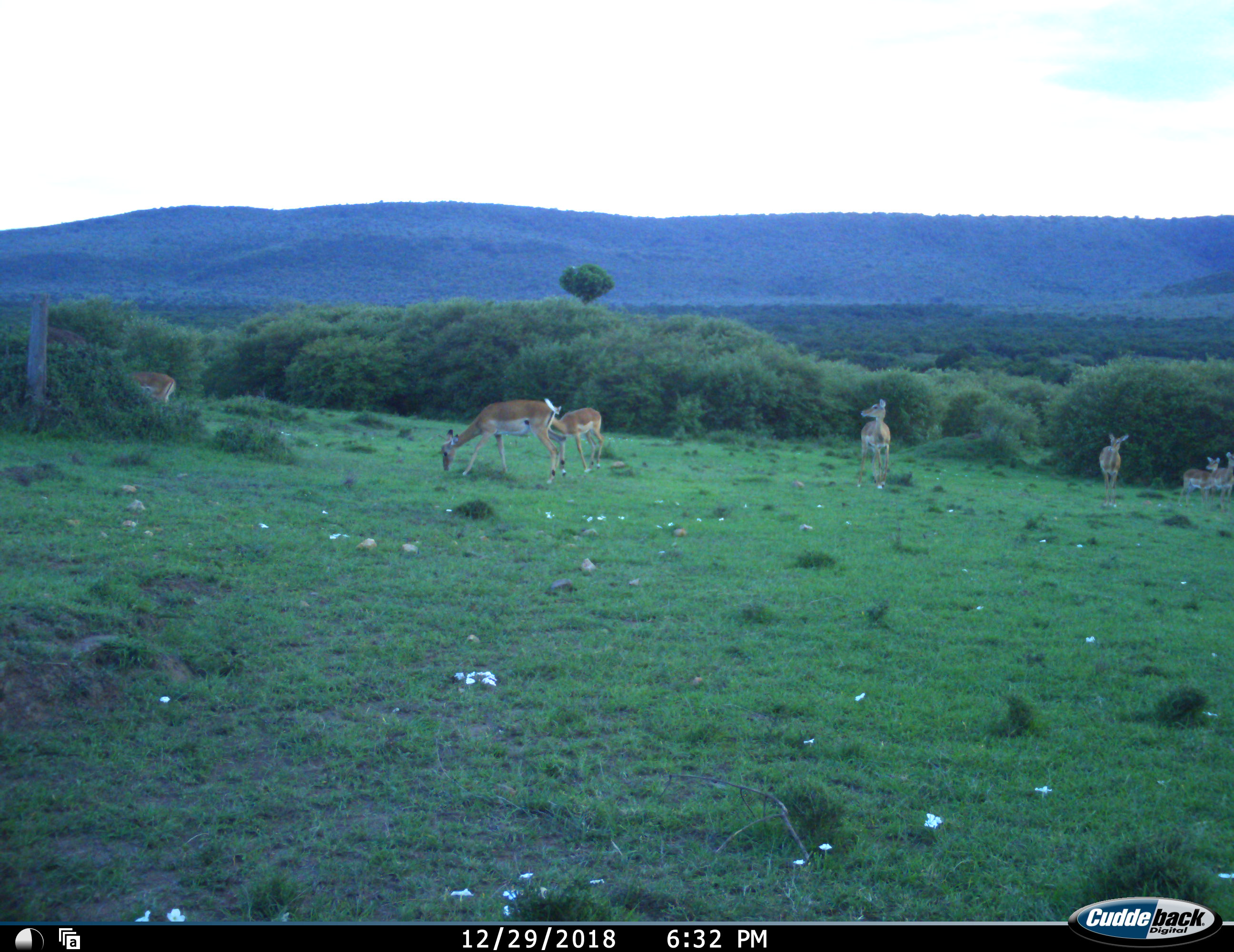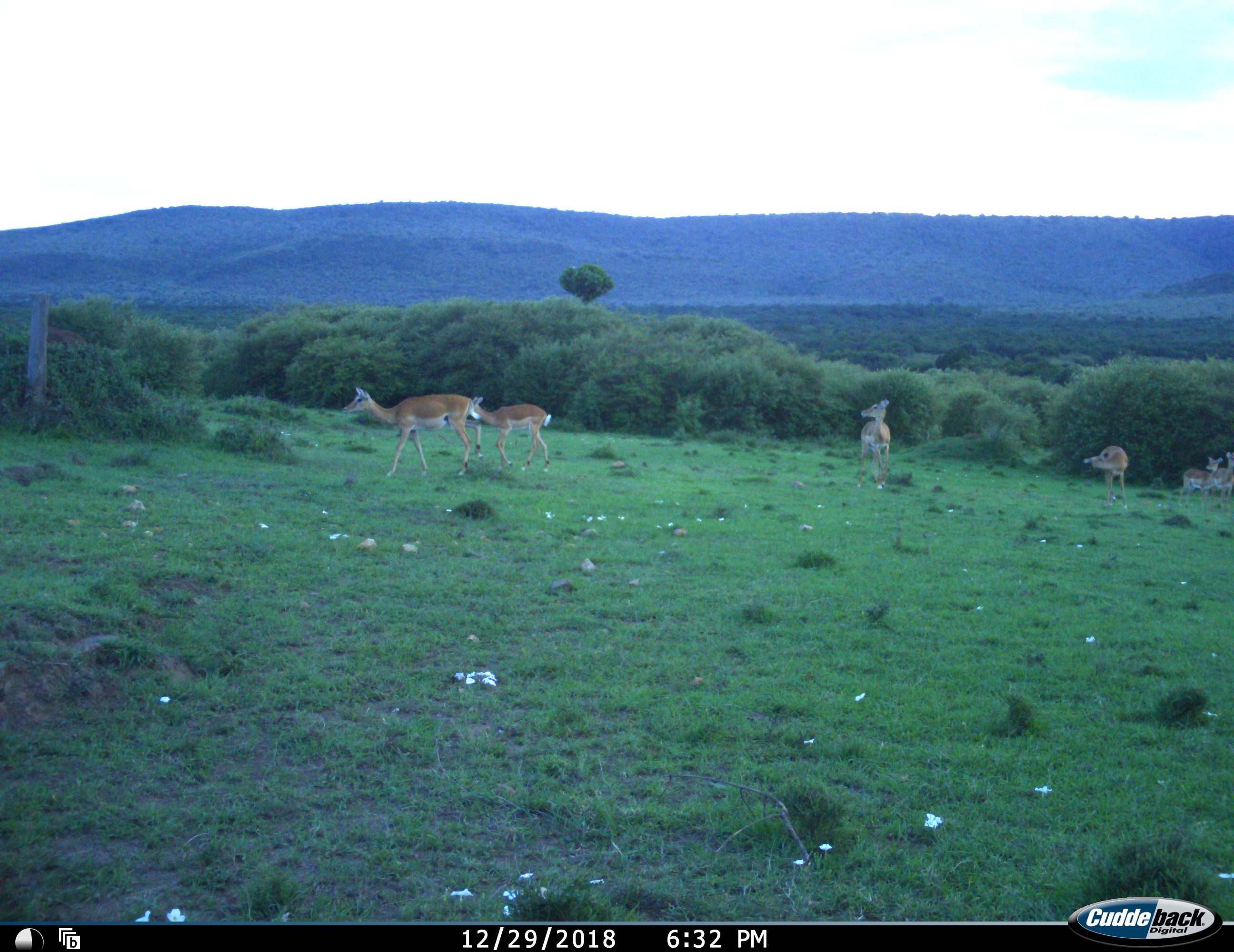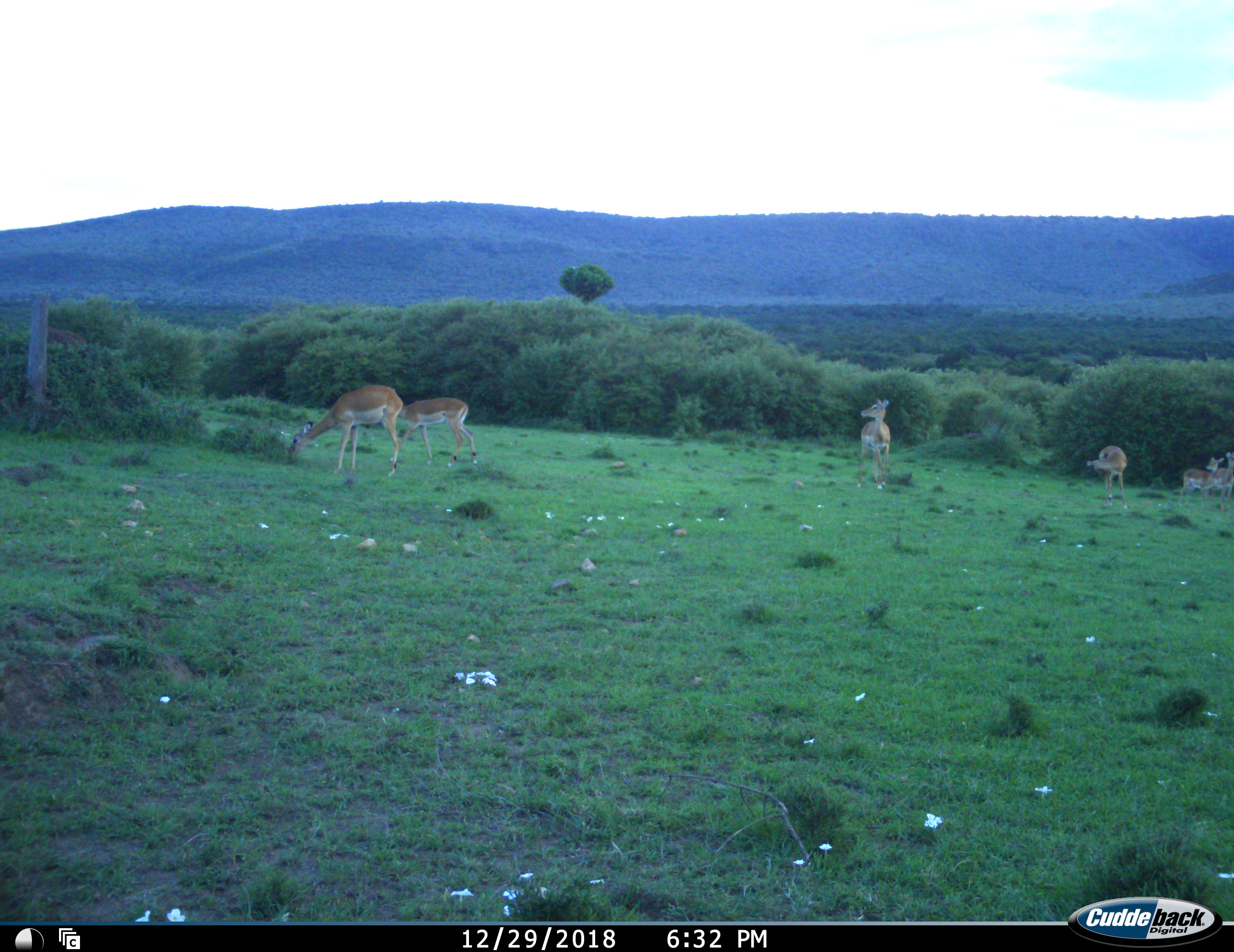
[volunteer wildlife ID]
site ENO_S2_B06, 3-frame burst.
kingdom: Animalia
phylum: Chordata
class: Mammalia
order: Artiodactyla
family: Bovidae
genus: Aepyceros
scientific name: Aepyceros melampus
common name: impala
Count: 7.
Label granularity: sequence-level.